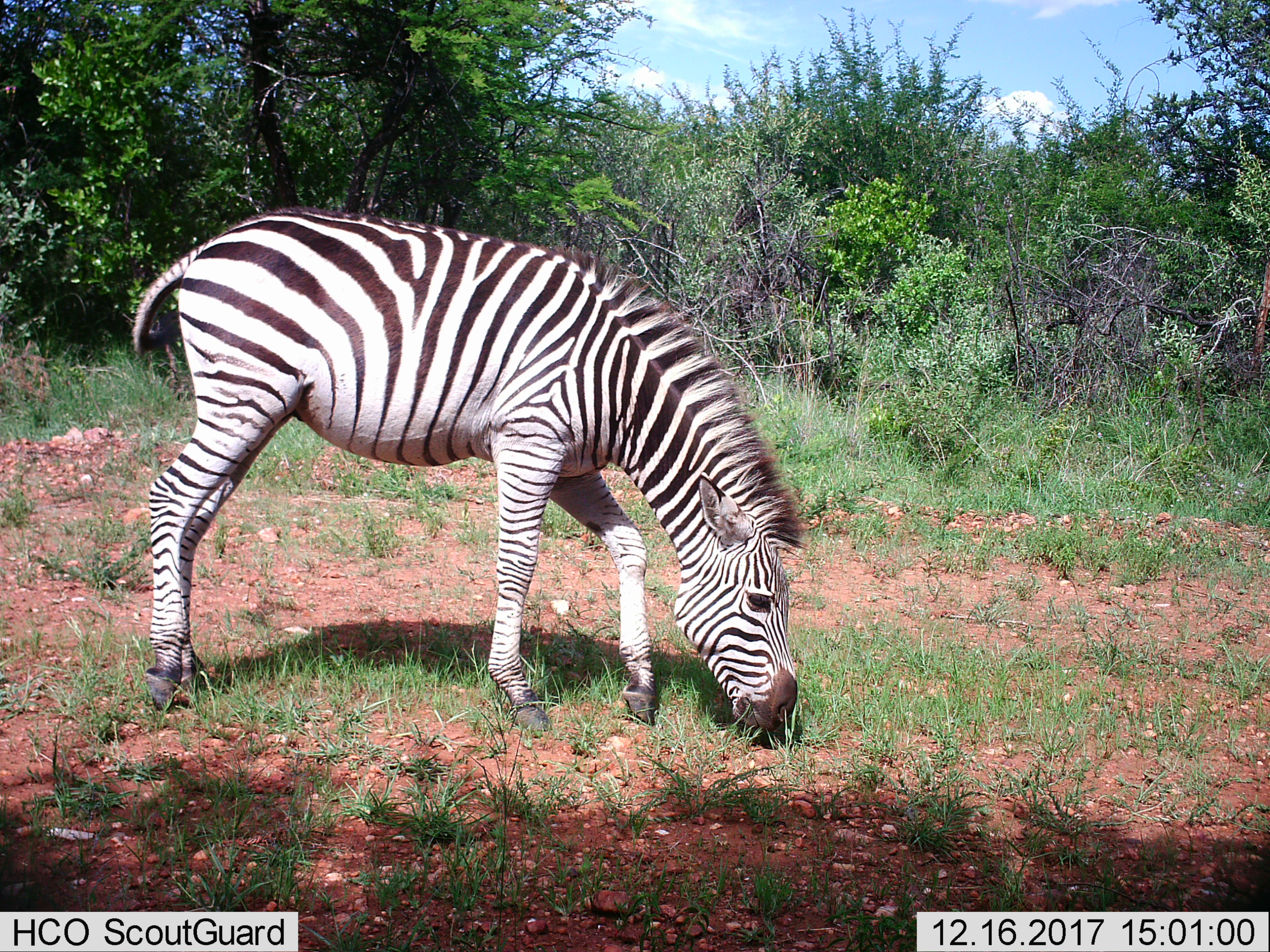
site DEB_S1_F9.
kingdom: Animalia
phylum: Chordata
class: Mammalia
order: Perissodactyla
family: Equidae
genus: Equus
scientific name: Equus quagga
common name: plains zebra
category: zebraplains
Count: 1.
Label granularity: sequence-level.